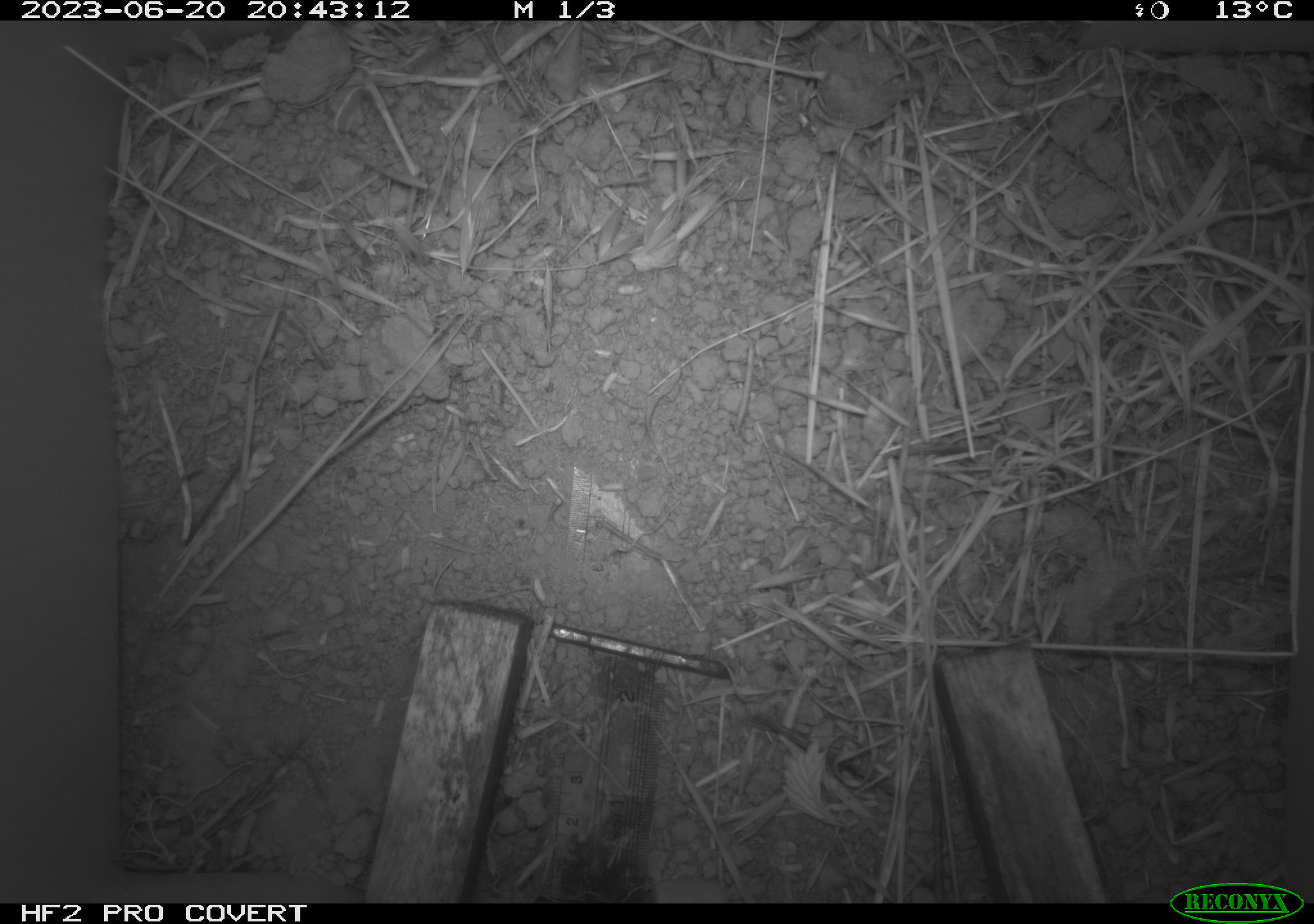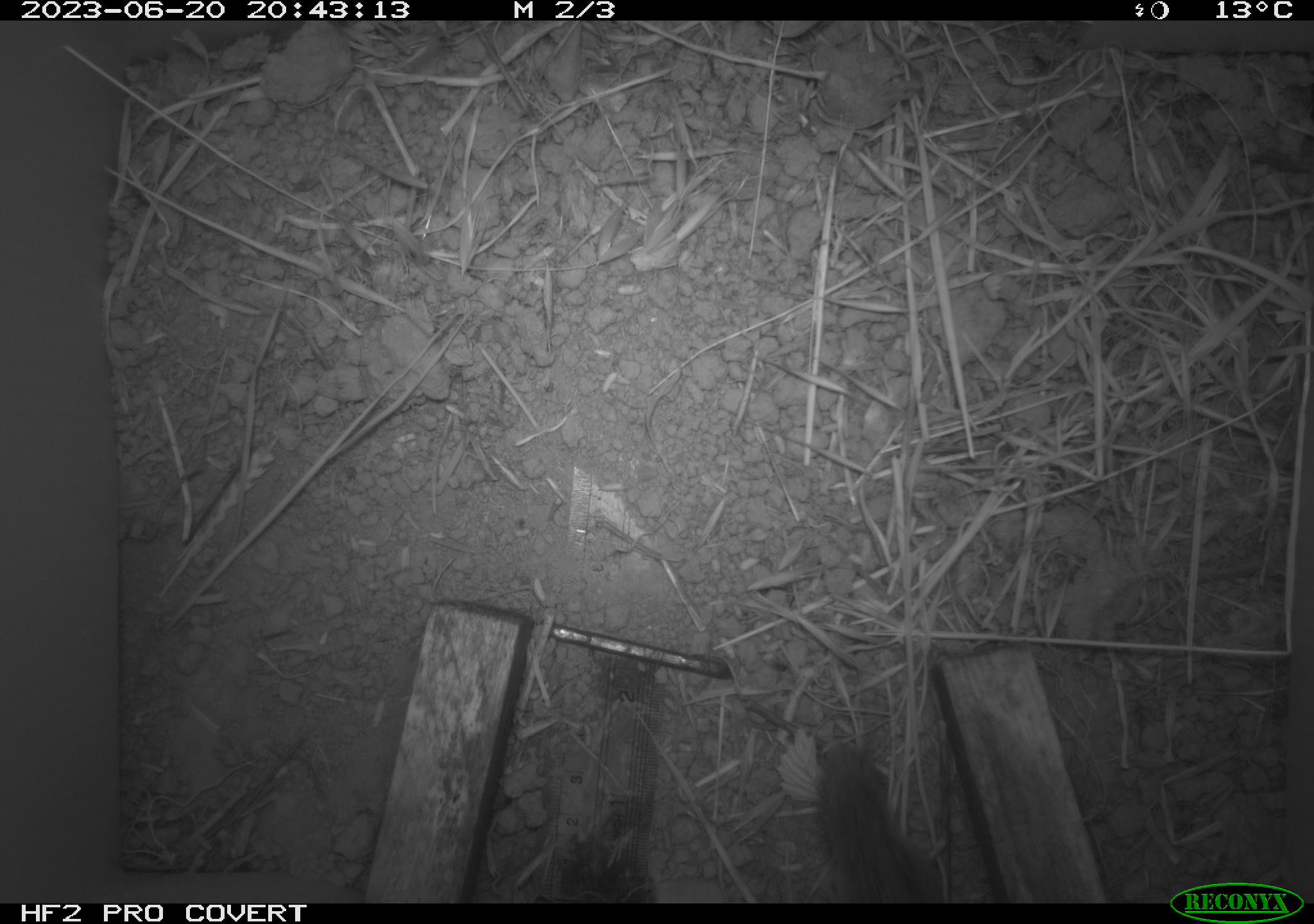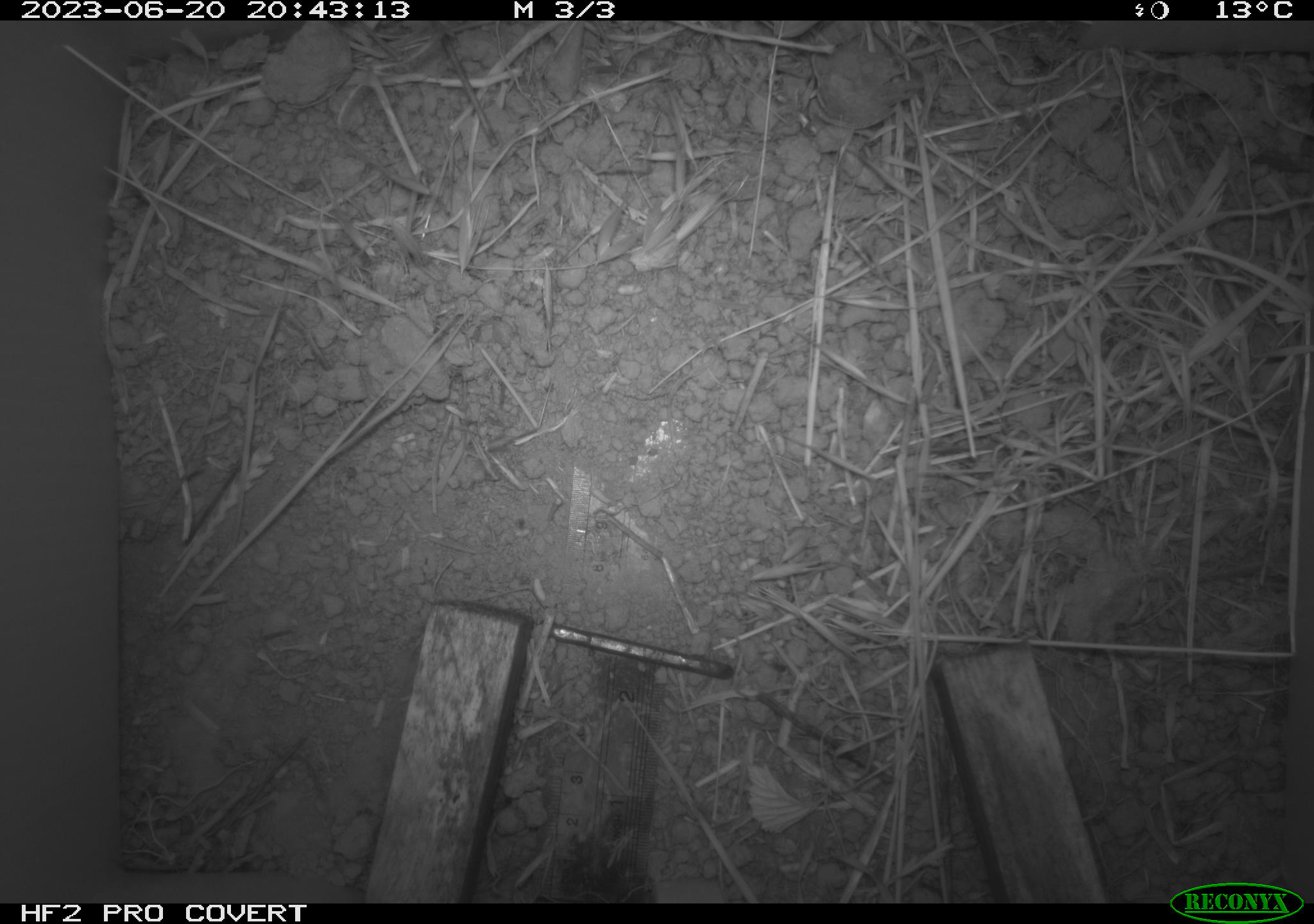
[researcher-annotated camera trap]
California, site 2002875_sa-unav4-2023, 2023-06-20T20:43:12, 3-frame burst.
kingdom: Animalia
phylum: Chordata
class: Mammalia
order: Rodentia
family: Cricetidae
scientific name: Arvicolinae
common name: voles, lemmings, and muskrats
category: arvicolinae subfamily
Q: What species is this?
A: Arvicolinae subfamily (voles, lemmings, and muskrats) (Arvicolinae).